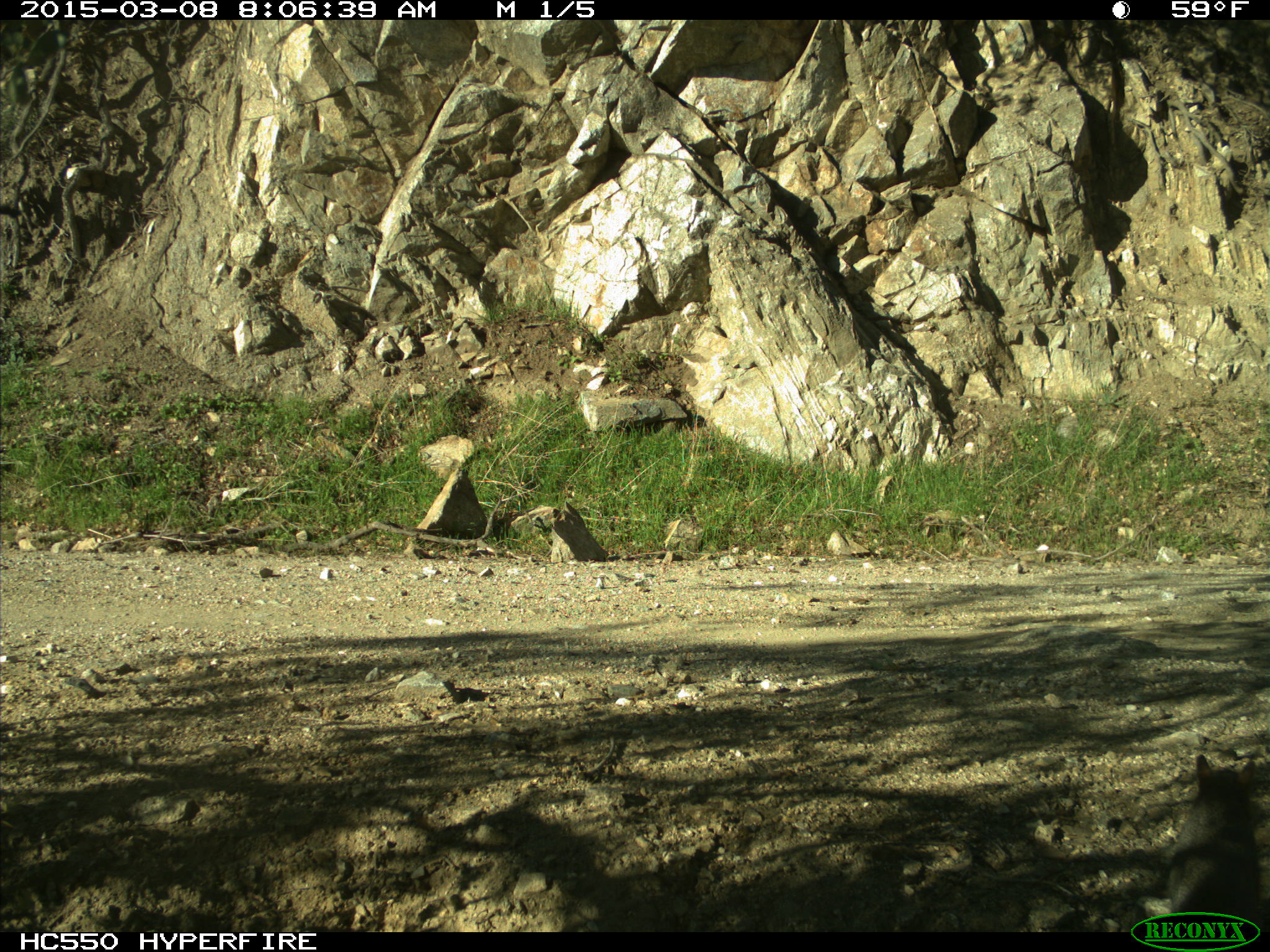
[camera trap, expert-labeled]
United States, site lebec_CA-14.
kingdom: Animalia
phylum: Chordata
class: Mammalia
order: Rodentia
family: Sciuridae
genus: Sciurus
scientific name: Sciurus carolinensis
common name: eastern gray squirrel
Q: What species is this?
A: Sciurus carolinensis (eastern gray squirrel).